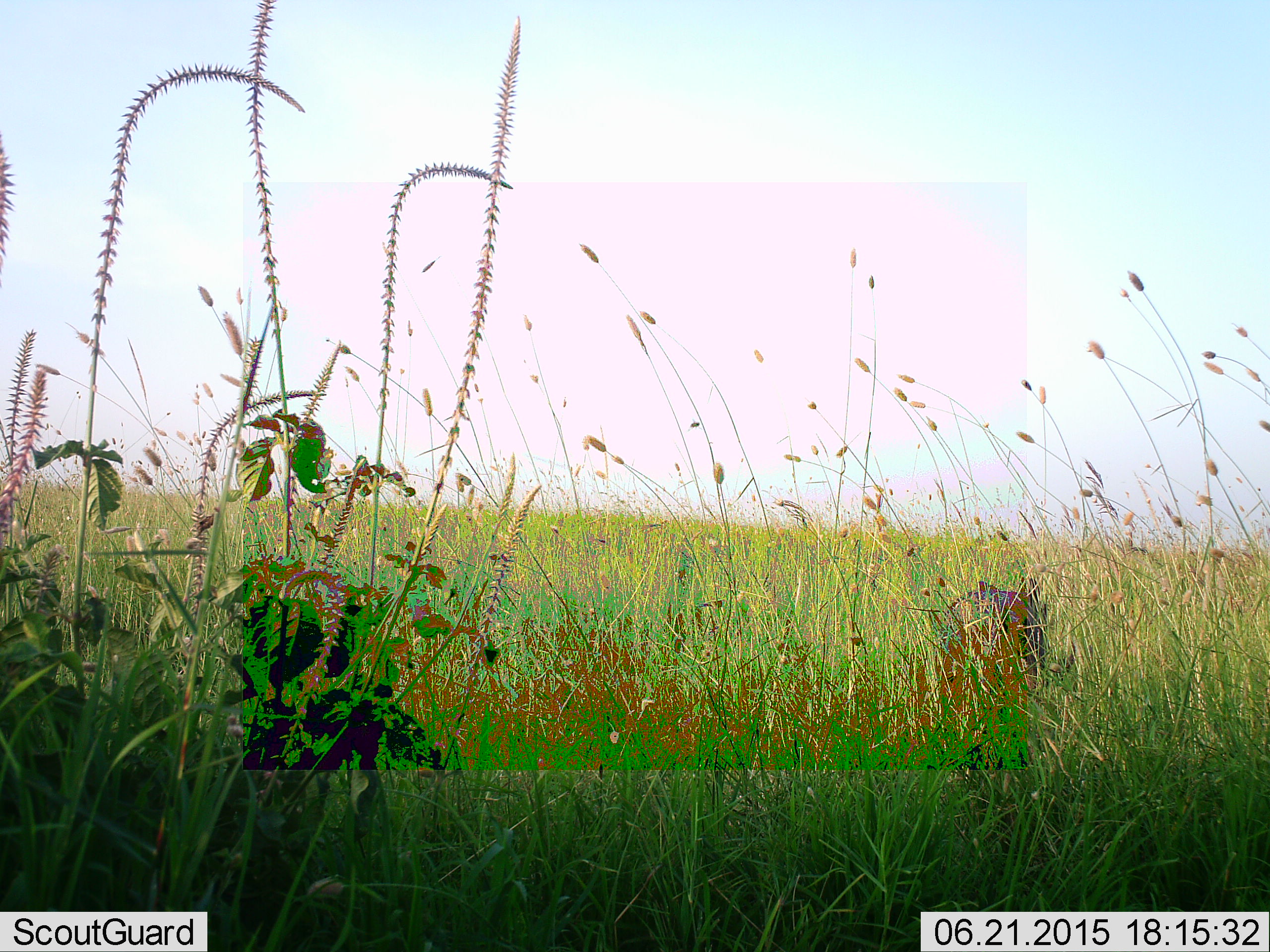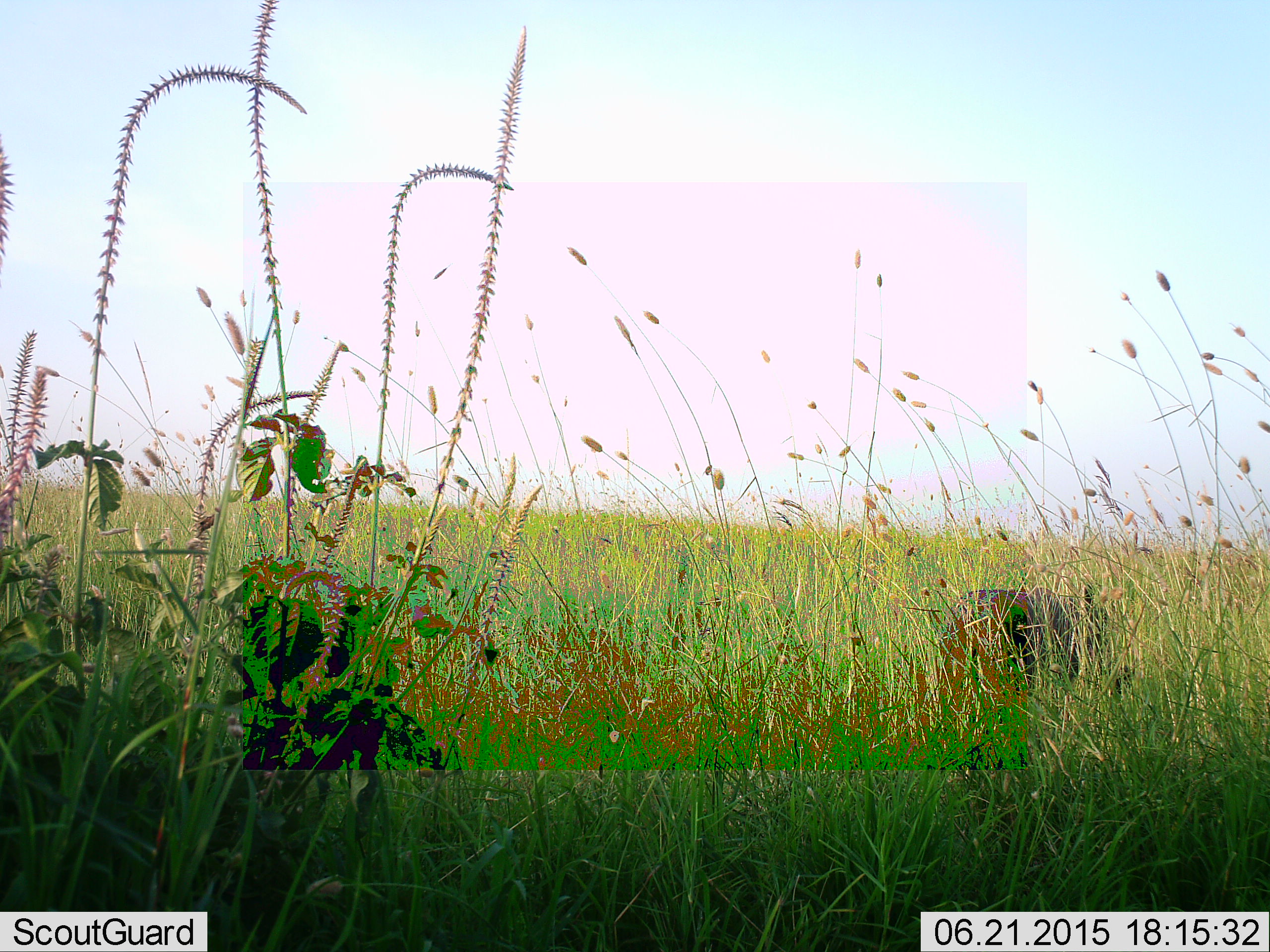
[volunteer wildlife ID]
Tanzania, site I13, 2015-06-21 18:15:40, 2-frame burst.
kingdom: Animalia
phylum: Chordata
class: Mammalia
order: Artiodactyla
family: Suidae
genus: Phacochoerus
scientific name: Phacochoerus africanus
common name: warthog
Warthog (Phacochoerus africanus), count 1. Behavior (volunteer vote fractions): standing 20%, resting 0%, moving 80%, interacting 0%. Young present (vote fraction): 0%. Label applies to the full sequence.